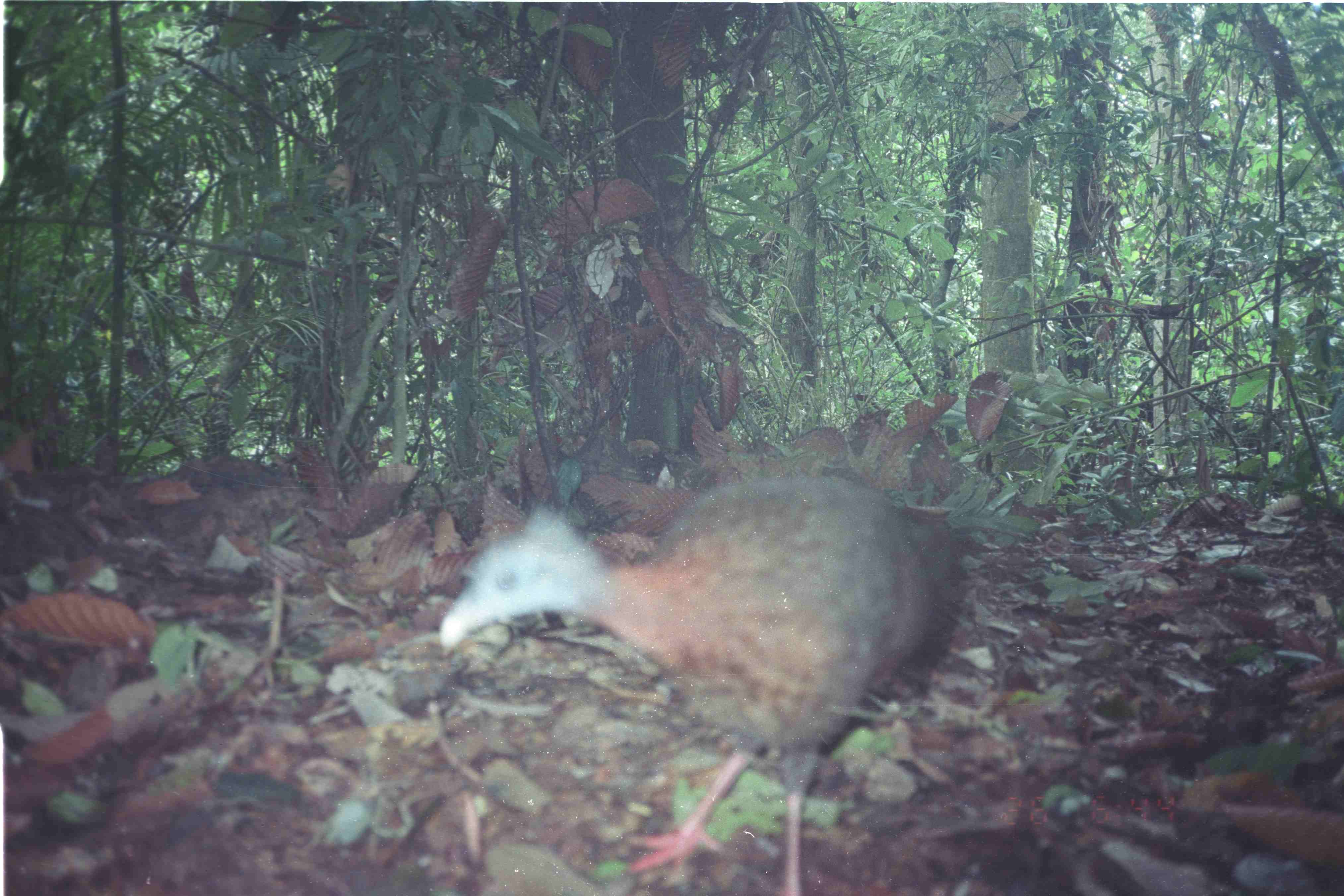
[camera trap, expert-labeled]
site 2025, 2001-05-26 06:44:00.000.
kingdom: Animalia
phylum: Chordata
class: Aves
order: Galliformes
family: Phasianidae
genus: Argusianus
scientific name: Argusianus argus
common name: great argus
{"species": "Argusianus argus (great argus)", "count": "1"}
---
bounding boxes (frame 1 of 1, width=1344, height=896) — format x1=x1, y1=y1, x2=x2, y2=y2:
argusianus argus: x1=437, y1=473, x2=983, y2=896